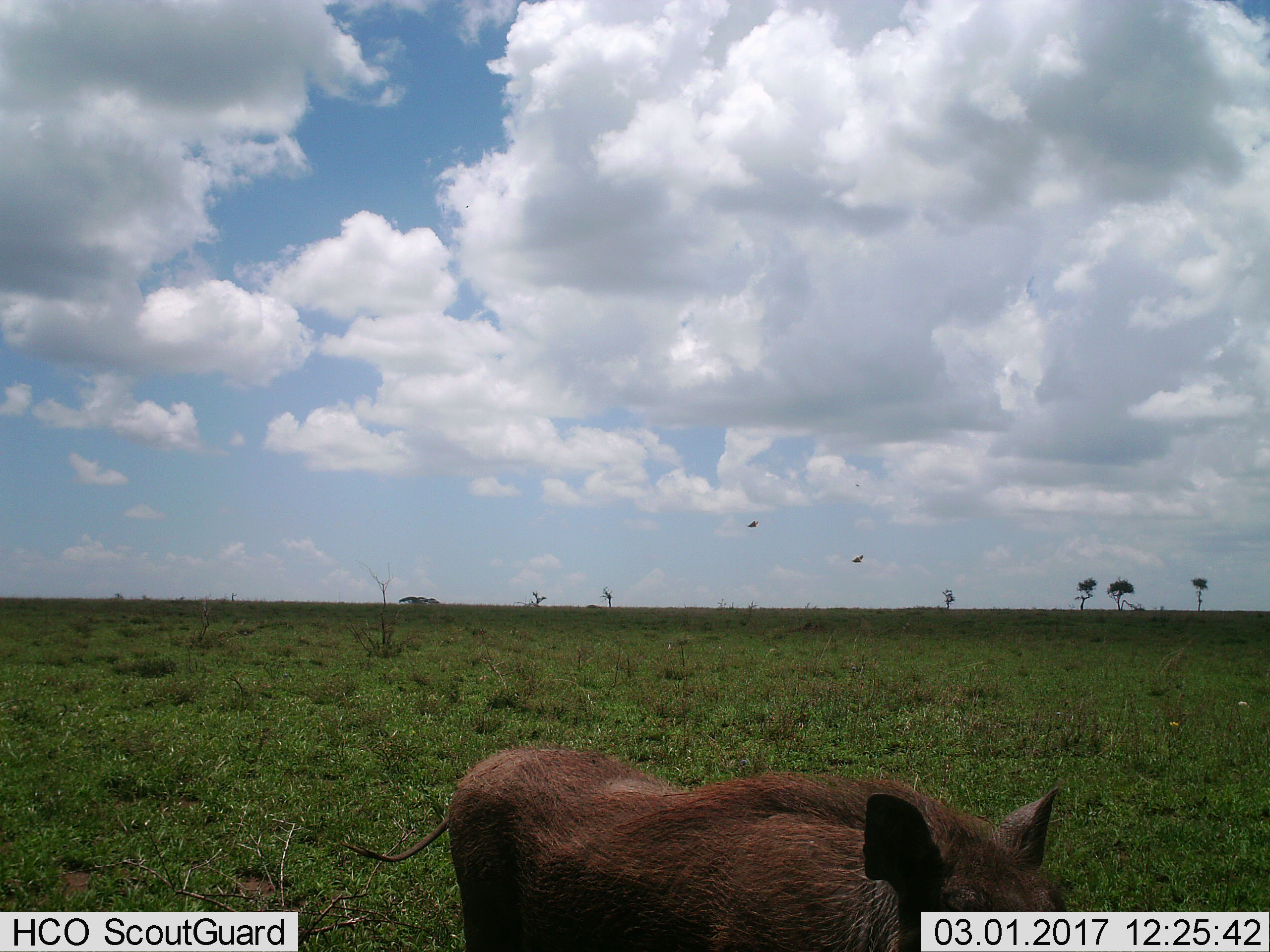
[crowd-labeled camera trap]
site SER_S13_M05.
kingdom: Animalia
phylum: Chordata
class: Mammalia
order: Artiodactyla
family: Suidae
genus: Phacochoerus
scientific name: Phacochoerus africanus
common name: warthog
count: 1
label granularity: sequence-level